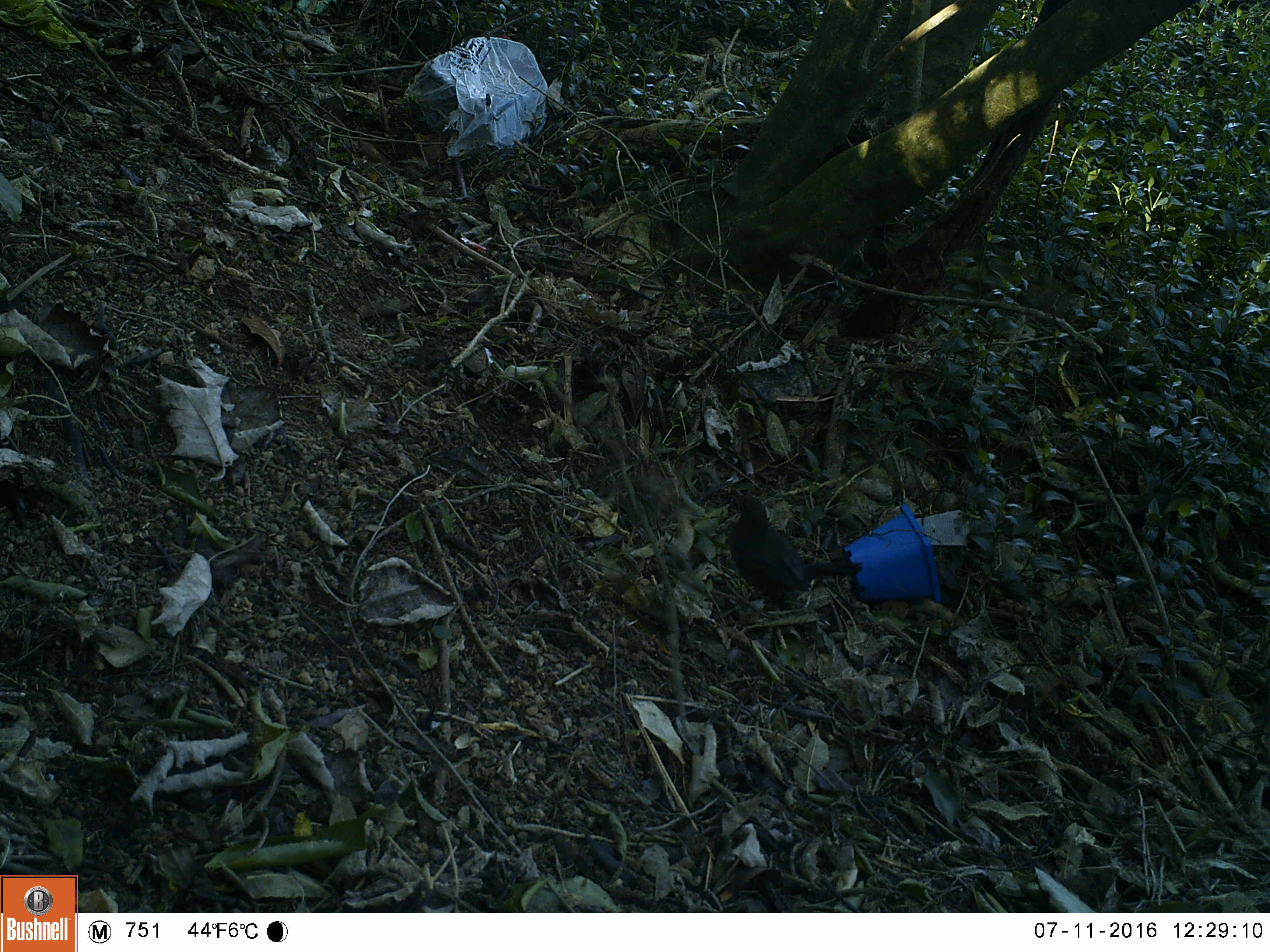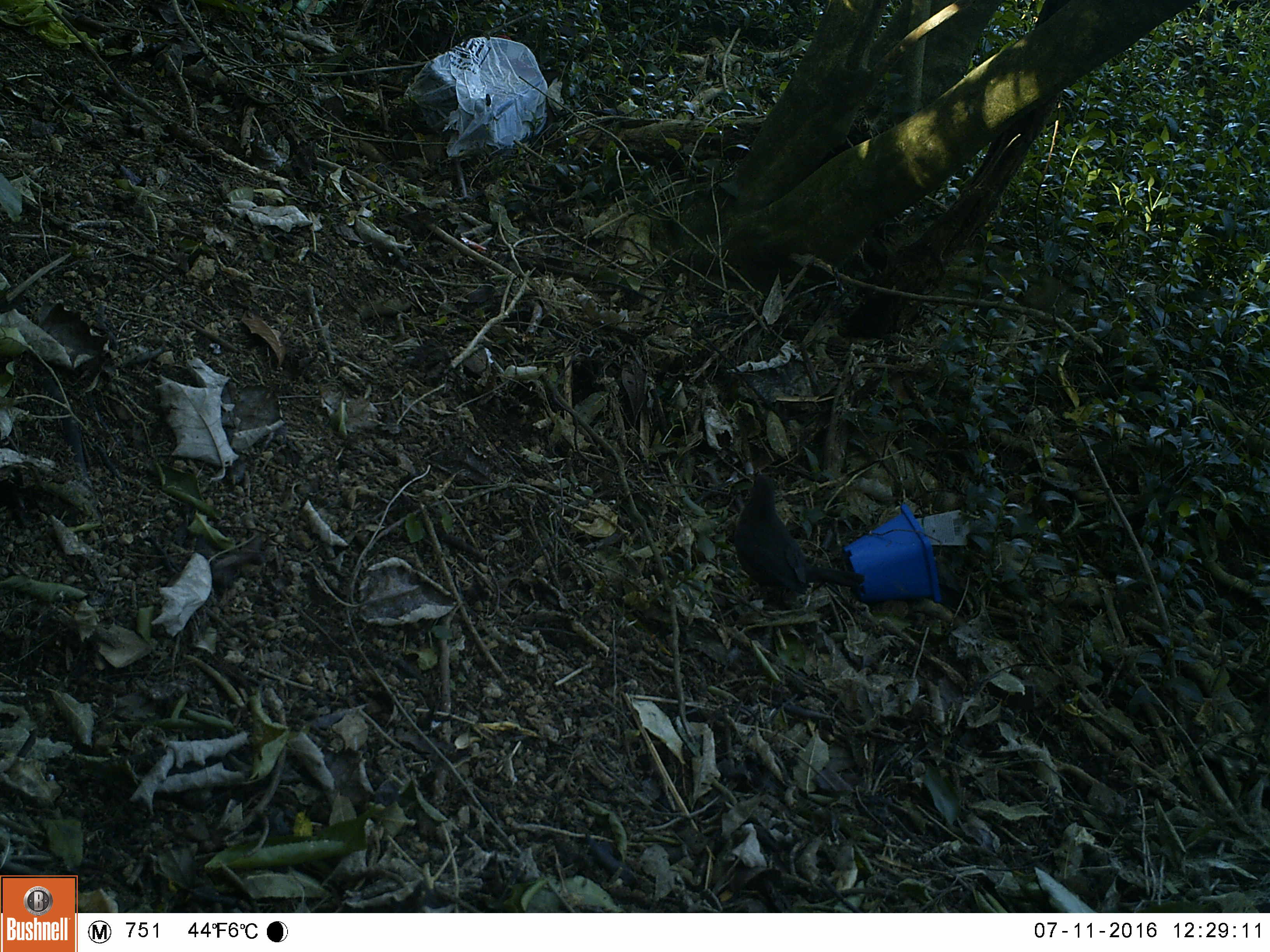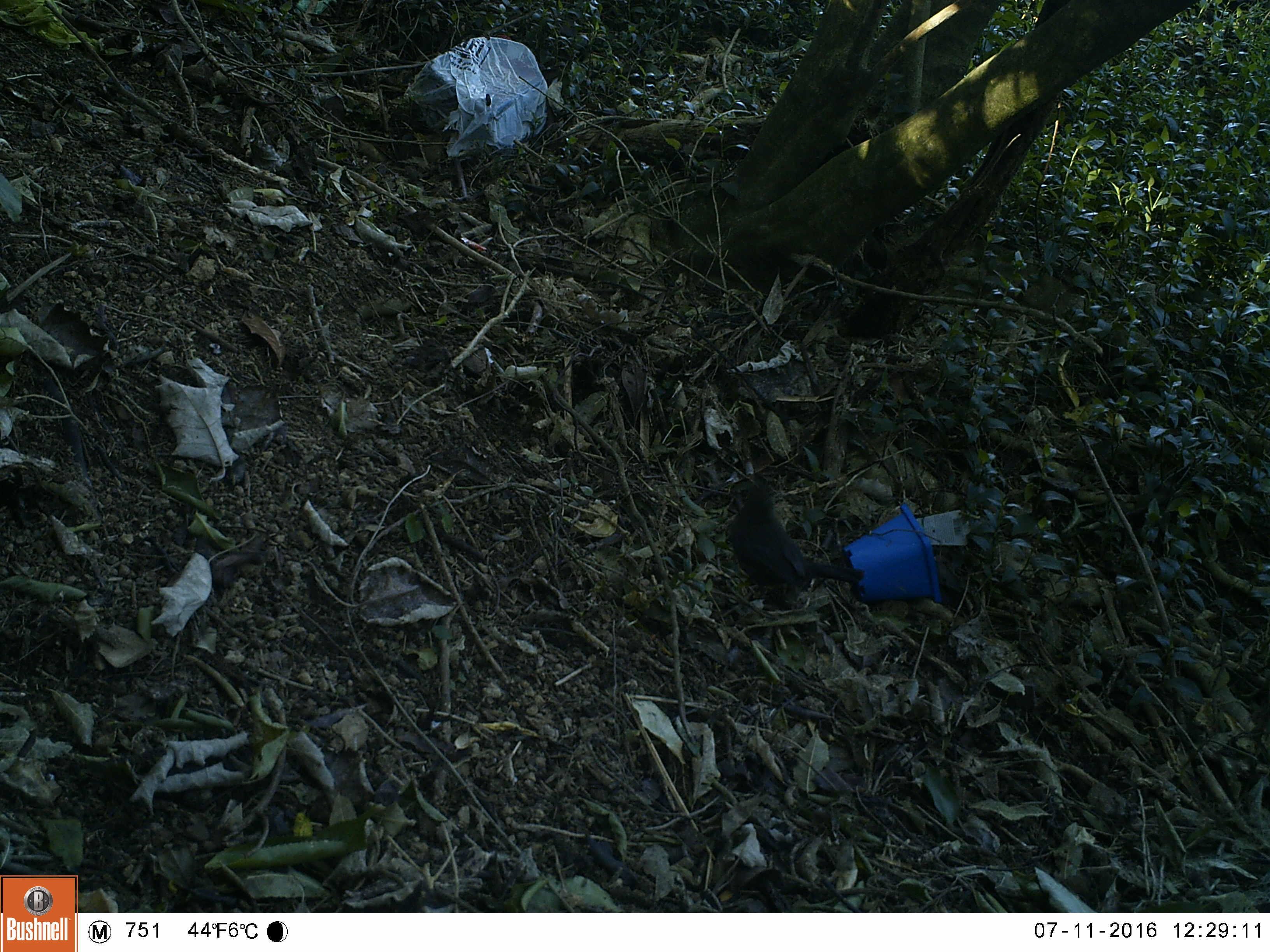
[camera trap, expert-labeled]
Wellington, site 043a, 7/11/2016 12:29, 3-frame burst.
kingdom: Animalia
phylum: Chordata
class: Aves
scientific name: Aves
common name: bird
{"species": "bird (Aves)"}